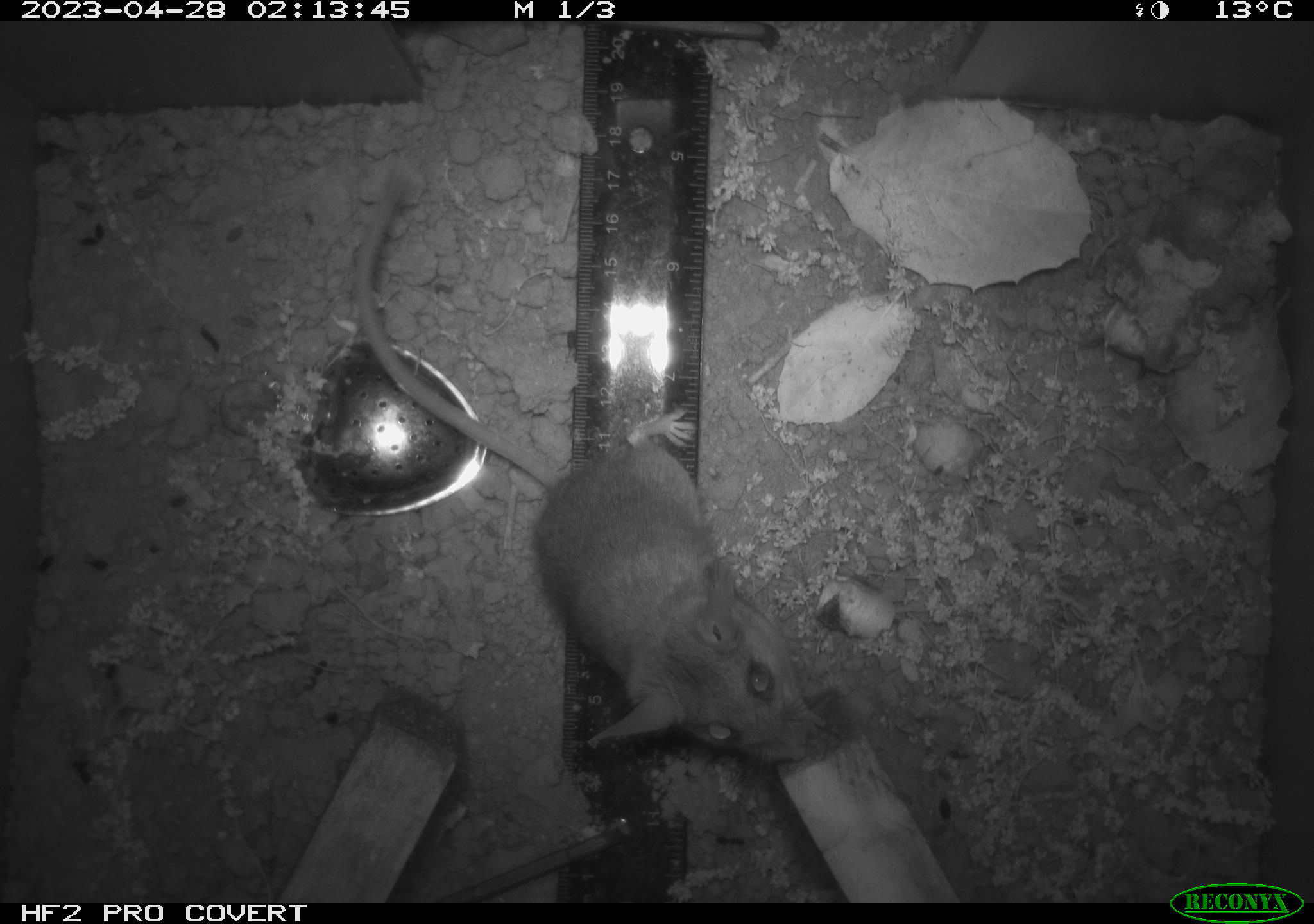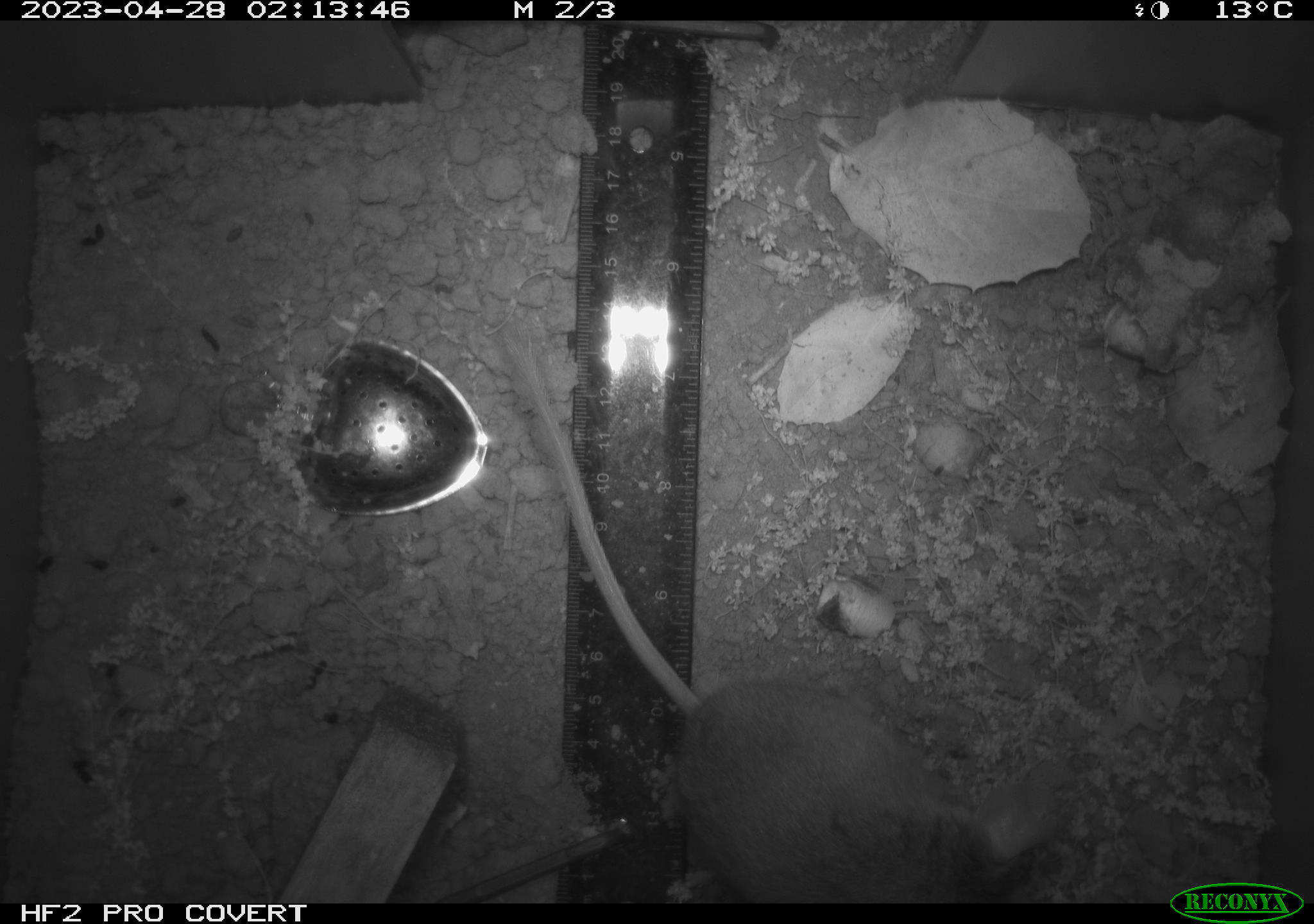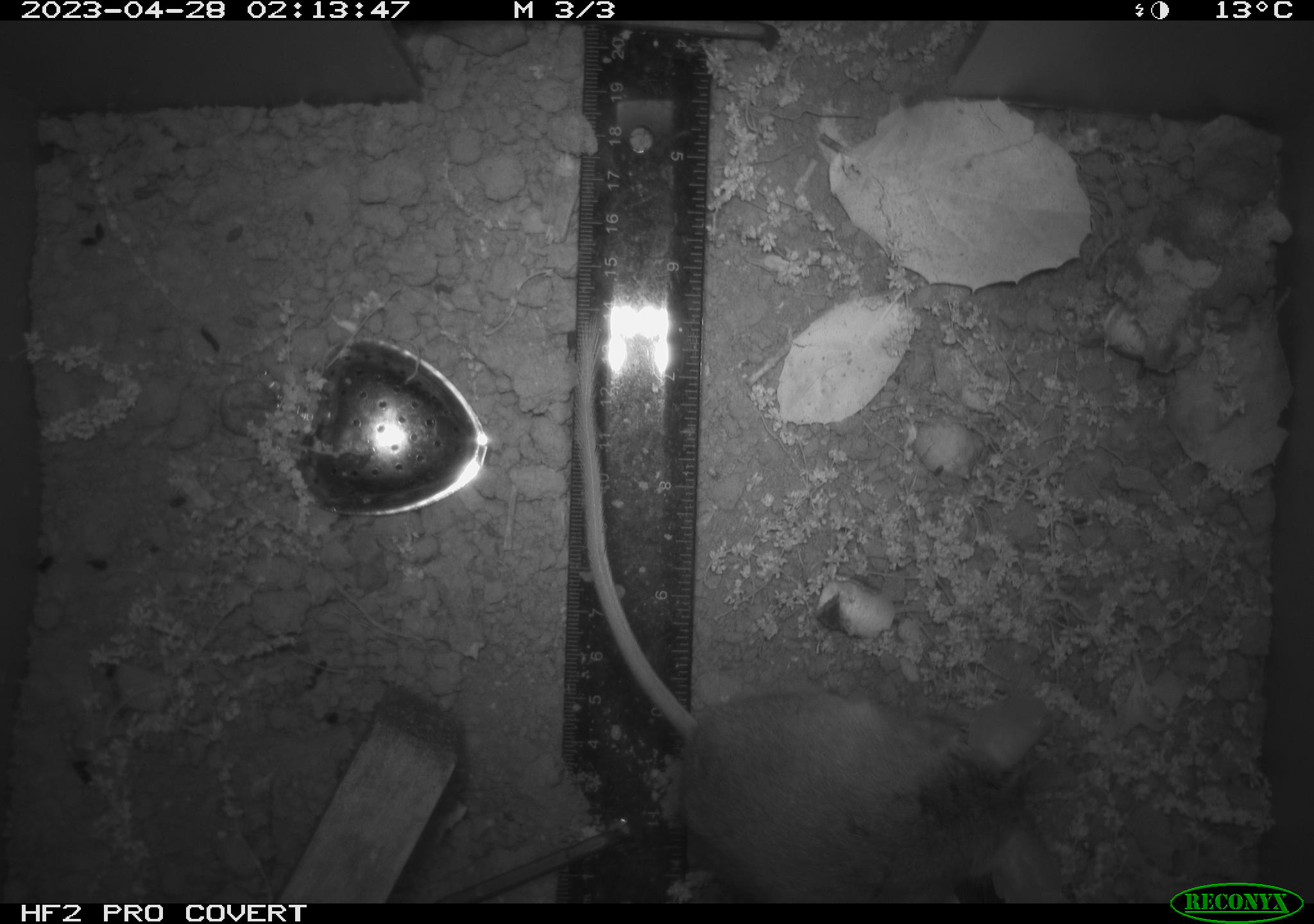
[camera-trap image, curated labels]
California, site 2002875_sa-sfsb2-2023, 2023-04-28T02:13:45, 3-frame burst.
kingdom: Animalia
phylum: Chordata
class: Mammalia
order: Rodentia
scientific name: Rodentia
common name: mouse species